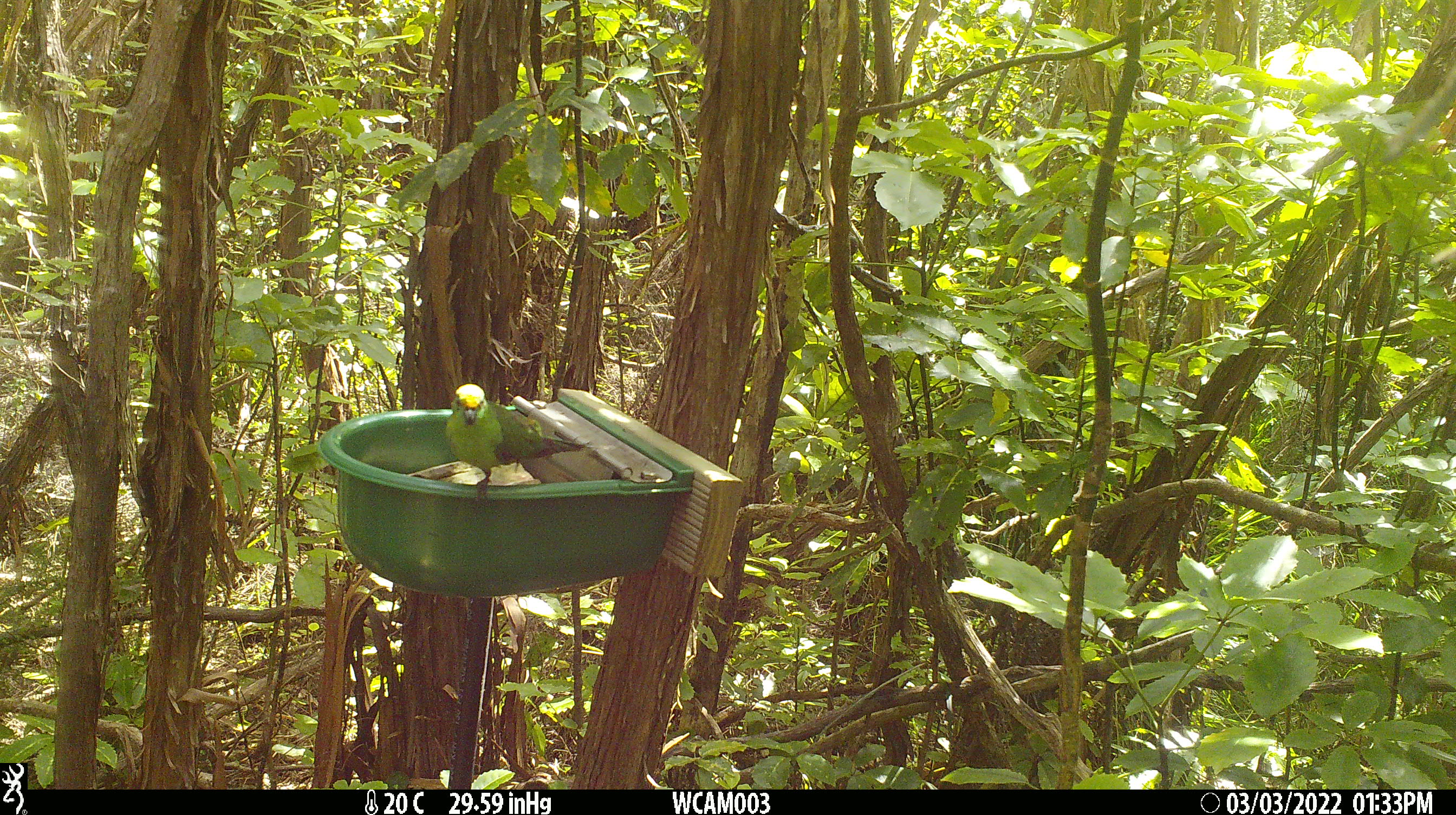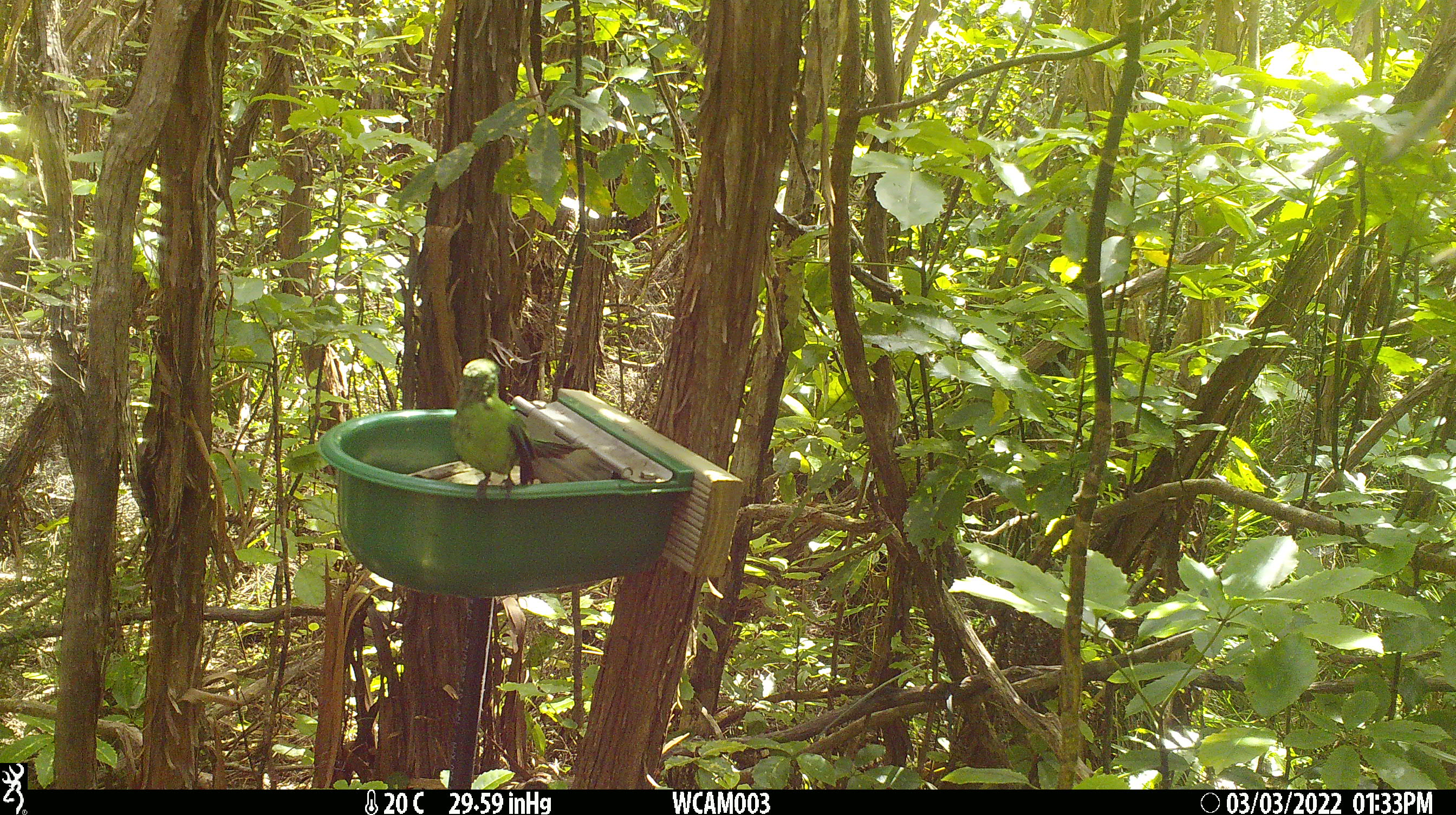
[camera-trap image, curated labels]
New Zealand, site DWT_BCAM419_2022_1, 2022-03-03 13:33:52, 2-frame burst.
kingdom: Animalia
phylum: Chordata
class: Aves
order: Psittaciformes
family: Psittaculidae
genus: Cyanoramphus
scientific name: Cyanoramphus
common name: parakeet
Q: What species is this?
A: Parakeet (Cyanoramphus).